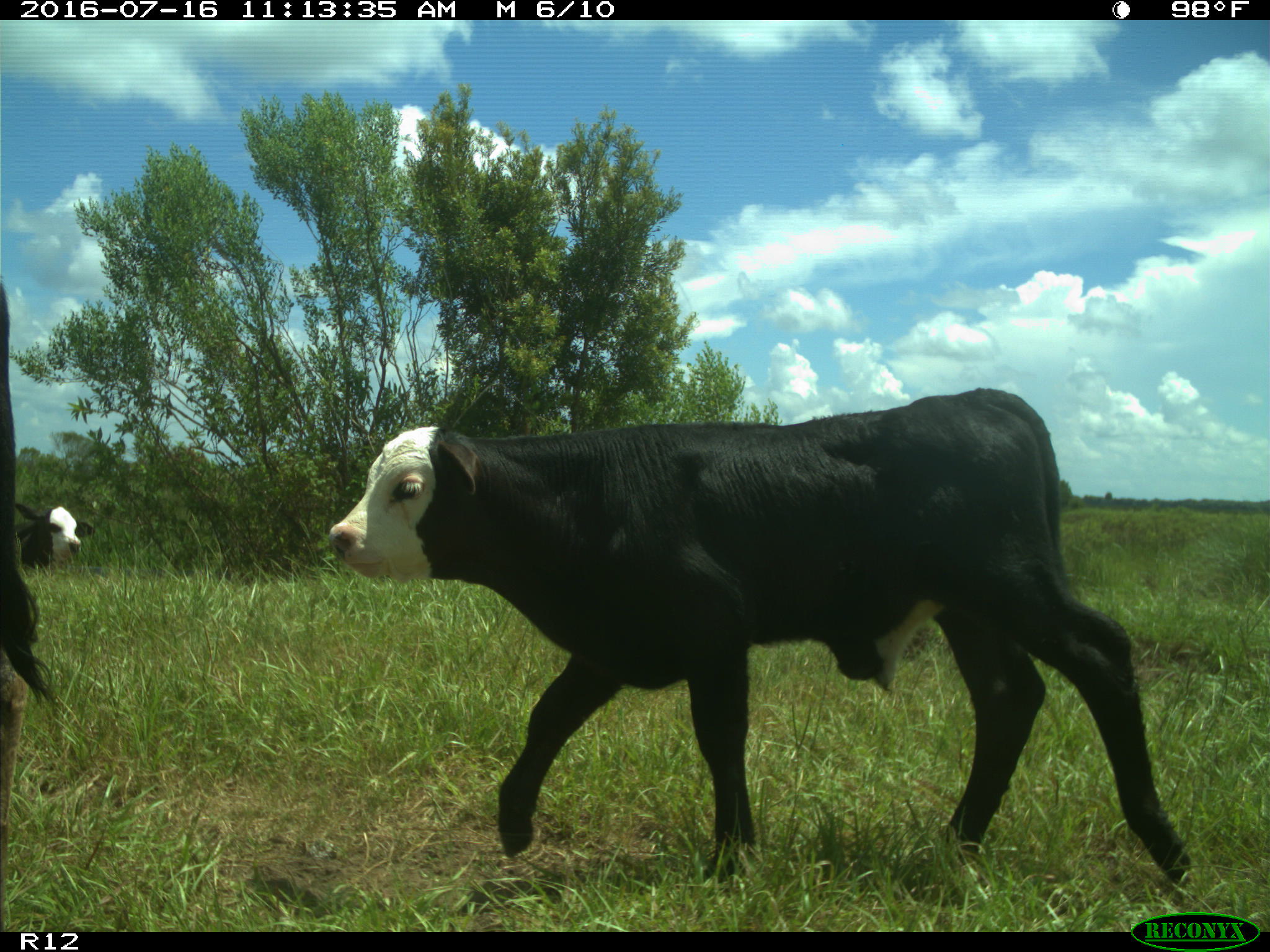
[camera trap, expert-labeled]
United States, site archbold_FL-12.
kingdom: Animalia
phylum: Chordata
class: Mammalia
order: Artiodactyla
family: Bovidae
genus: Bos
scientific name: Bos taurus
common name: domestic cow